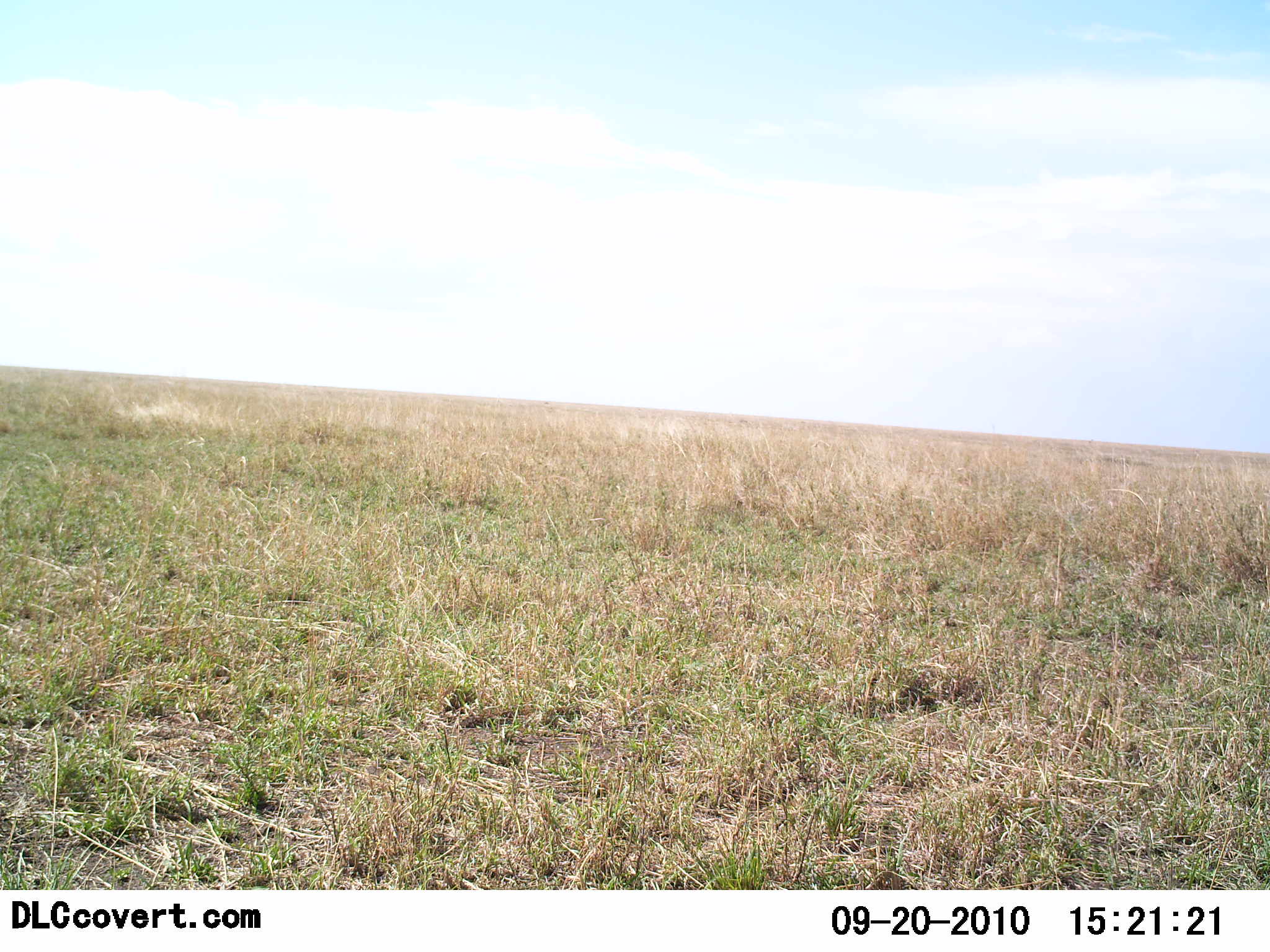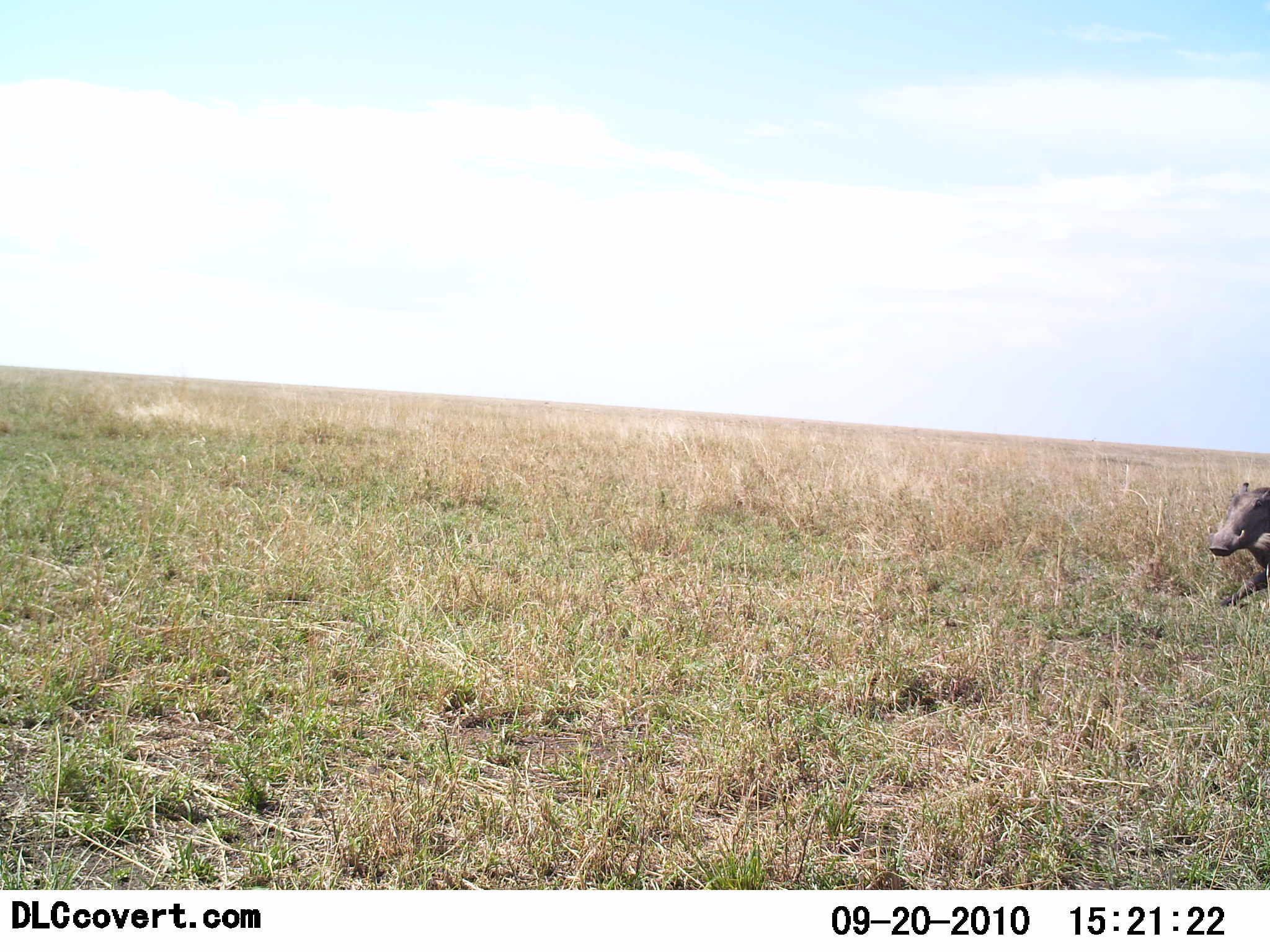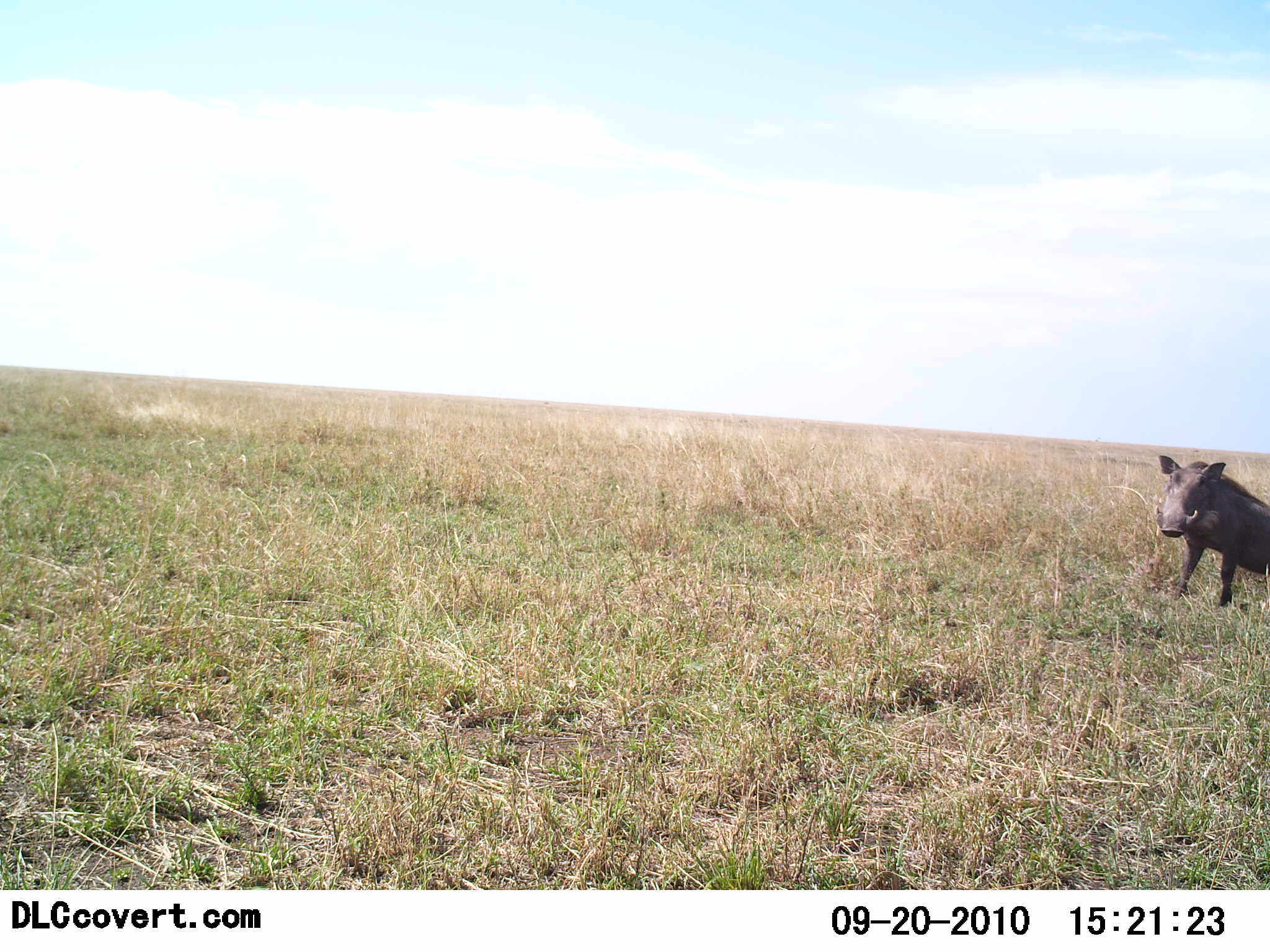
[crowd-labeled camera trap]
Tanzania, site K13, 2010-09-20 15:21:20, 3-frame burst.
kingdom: Animalia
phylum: Chordata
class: Mammalia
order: Artiodactyla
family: Suidae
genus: Phacochoerus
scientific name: Phacochoerus africanus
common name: warthog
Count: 1.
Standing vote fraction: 6%.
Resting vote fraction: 0%.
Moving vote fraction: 94%.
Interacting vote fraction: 0%.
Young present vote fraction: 0%.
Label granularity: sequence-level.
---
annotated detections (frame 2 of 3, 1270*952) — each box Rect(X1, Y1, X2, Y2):
animal: Rect(1207, 482, 1270, 607)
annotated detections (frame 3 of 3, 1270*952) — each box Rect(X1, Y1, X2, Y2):
animal: Rect(1158, 455, 1270, 606)